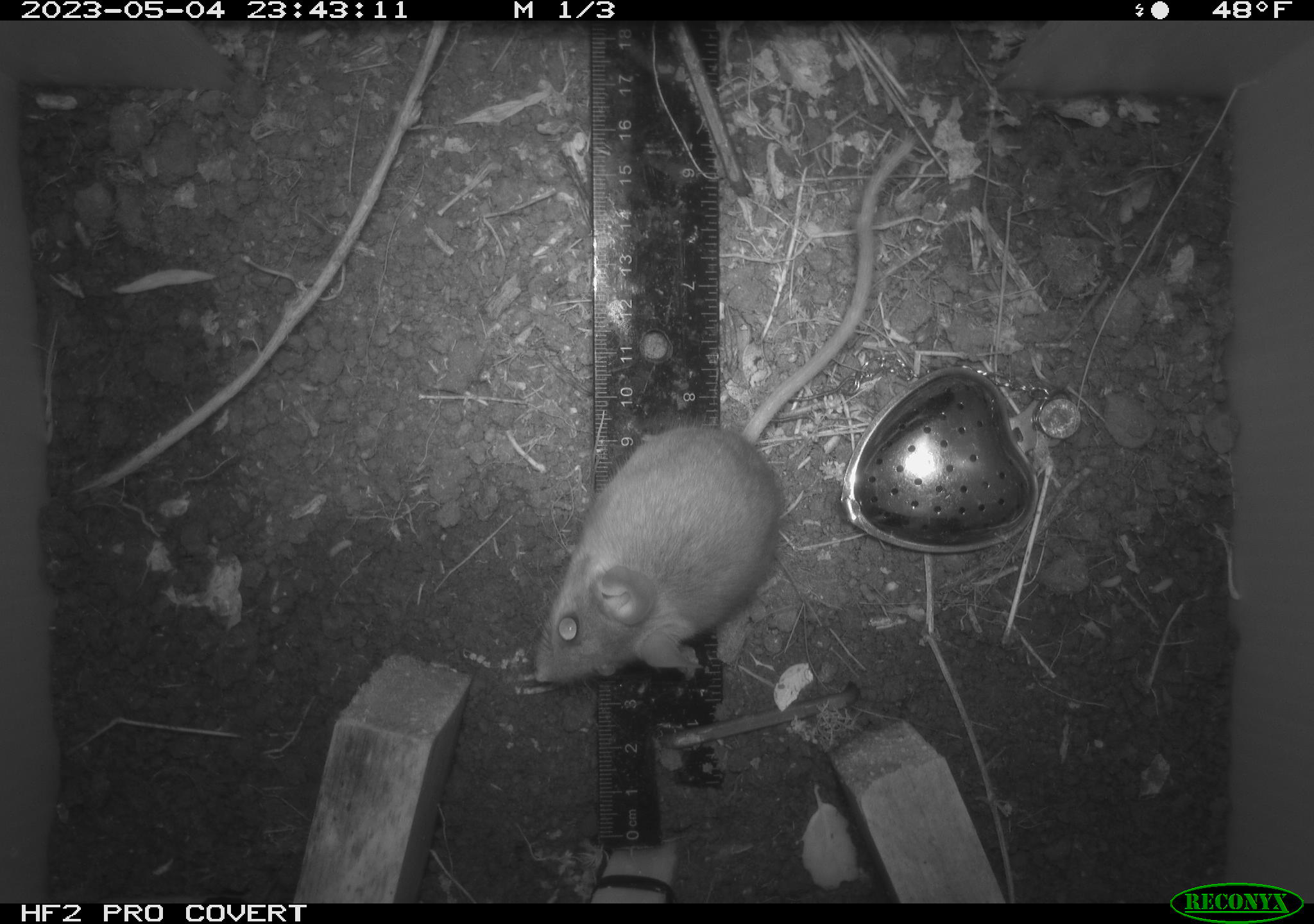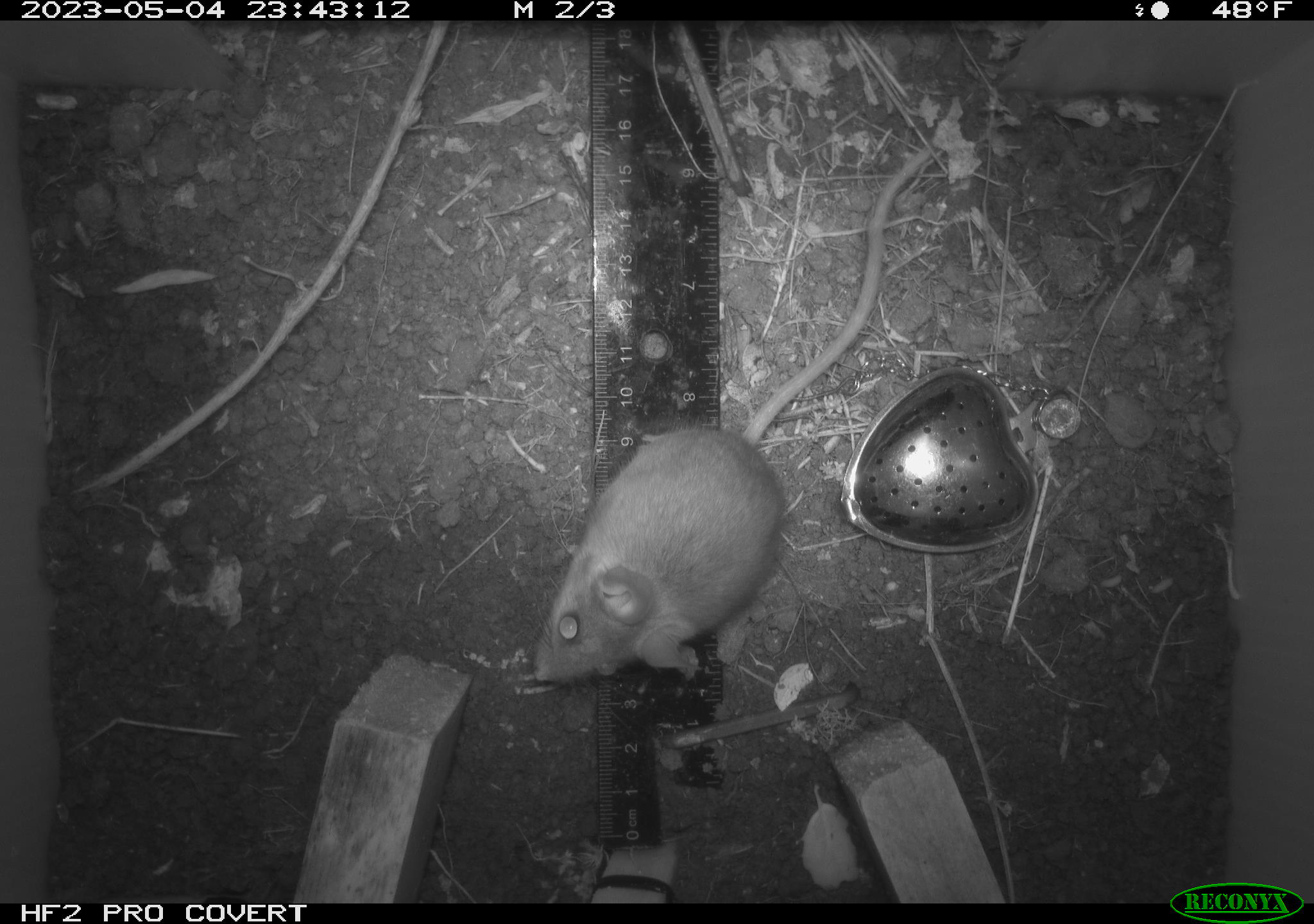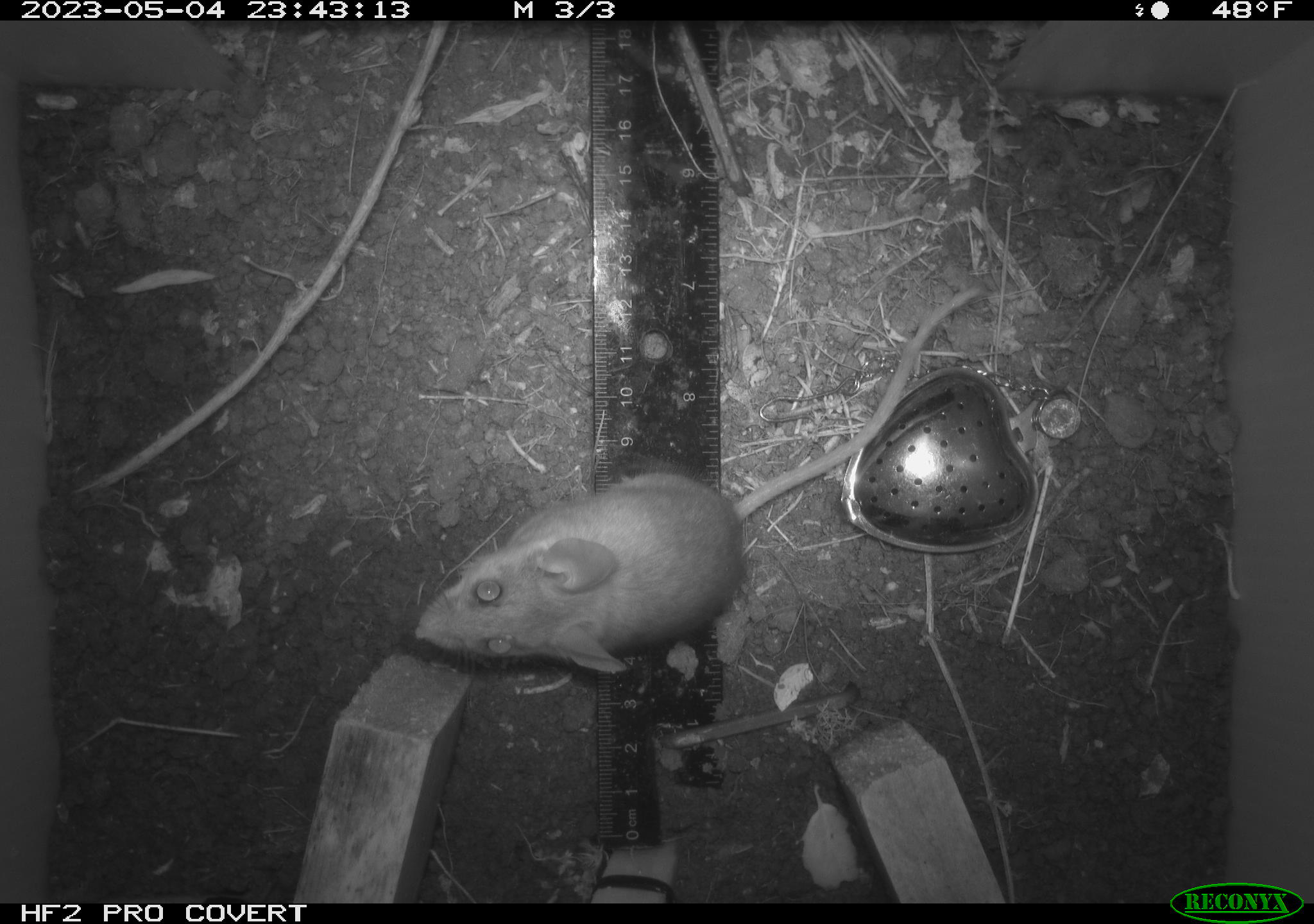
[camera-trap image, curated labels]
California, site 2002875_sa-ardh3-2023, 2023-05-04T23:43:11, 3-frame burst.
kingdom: Animalia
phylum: Chordata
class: Mammalia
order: Rodentia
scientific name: Rodentia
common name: mouse species